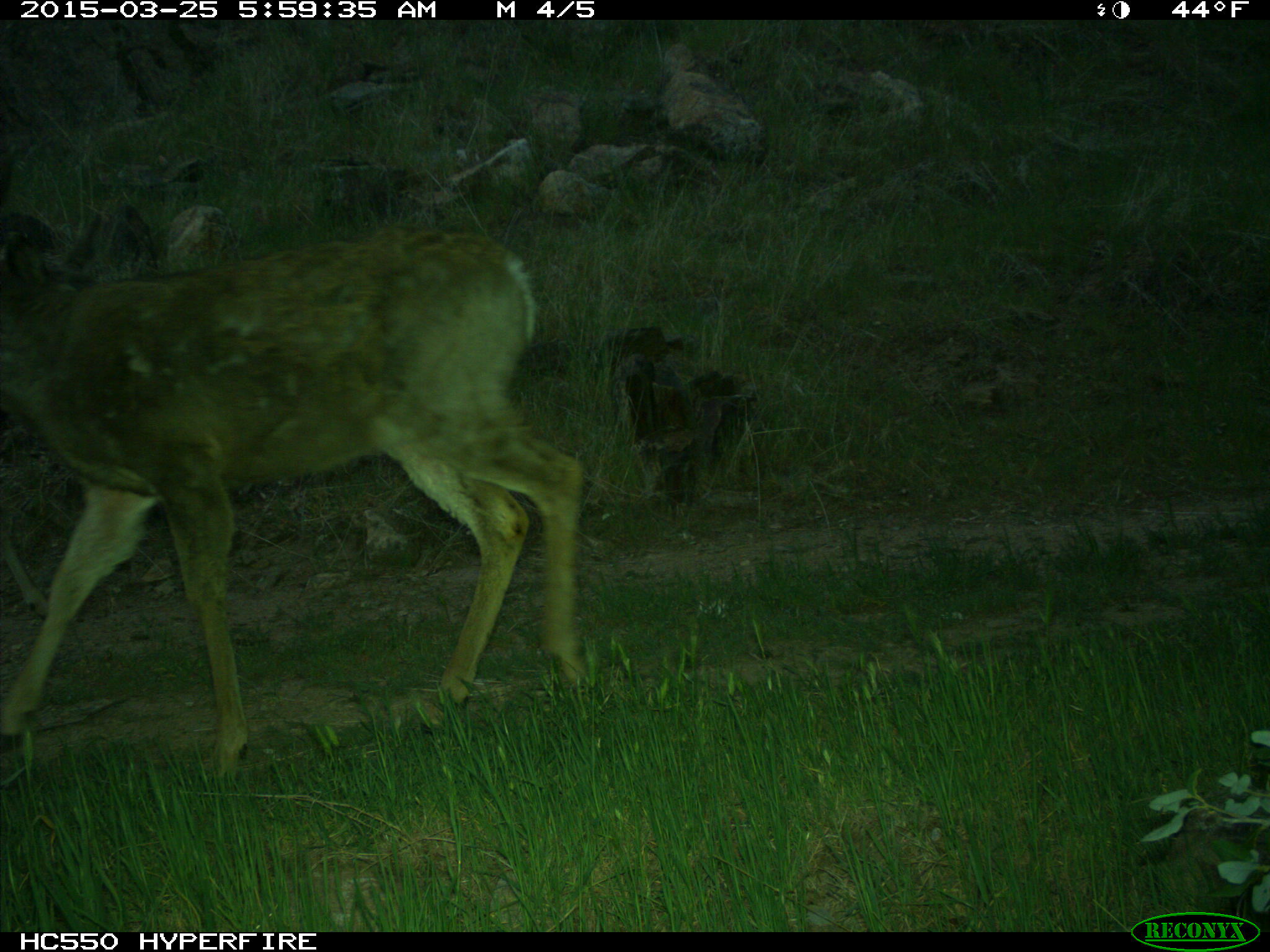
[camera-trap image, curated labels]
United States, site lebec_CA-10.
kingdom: Animalia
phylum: Chordata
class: Mammalia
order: Artiodactyla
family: Cervidae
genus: Odocoileus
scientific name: Odocoileus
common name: deer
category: unidentified deer